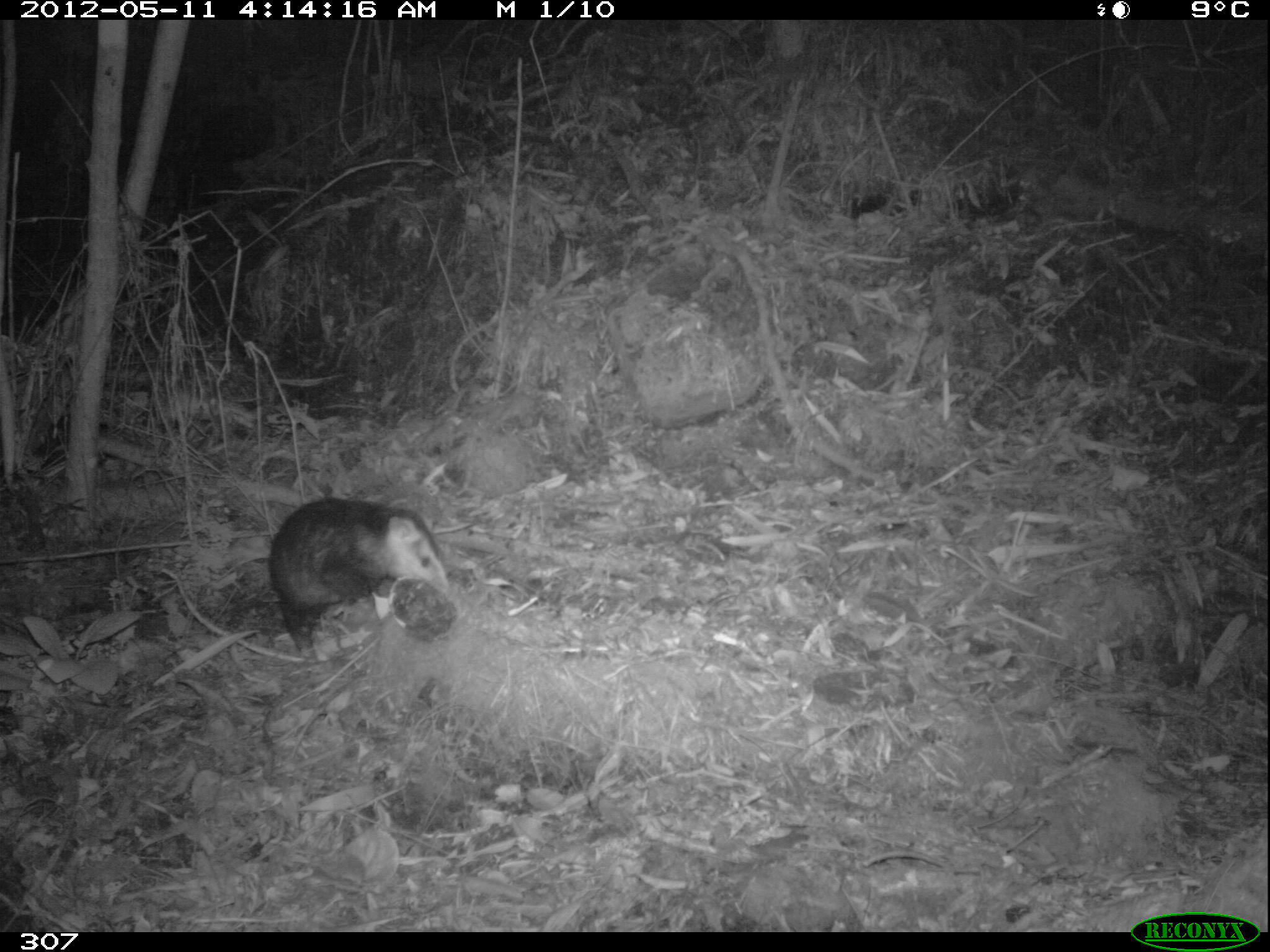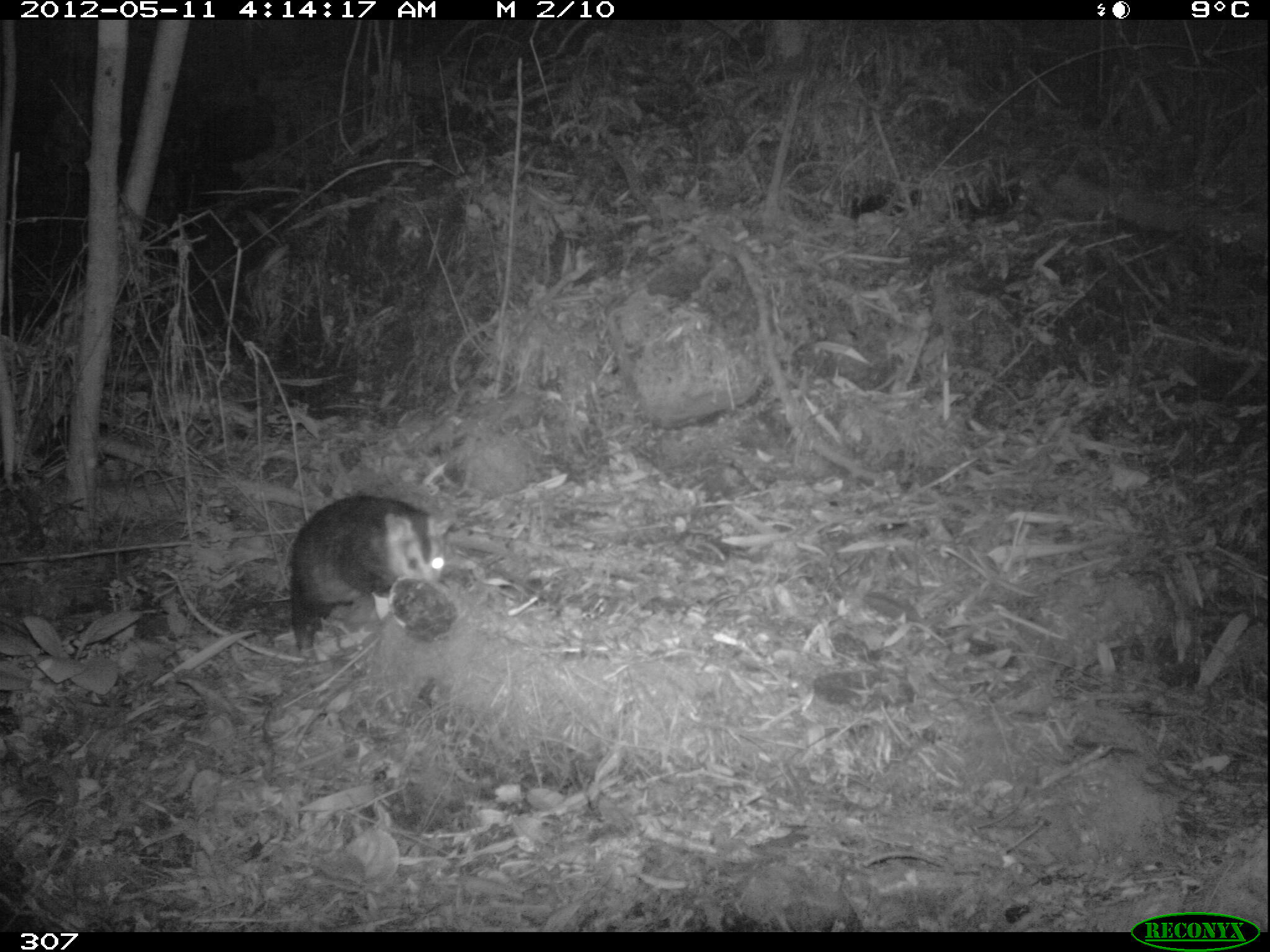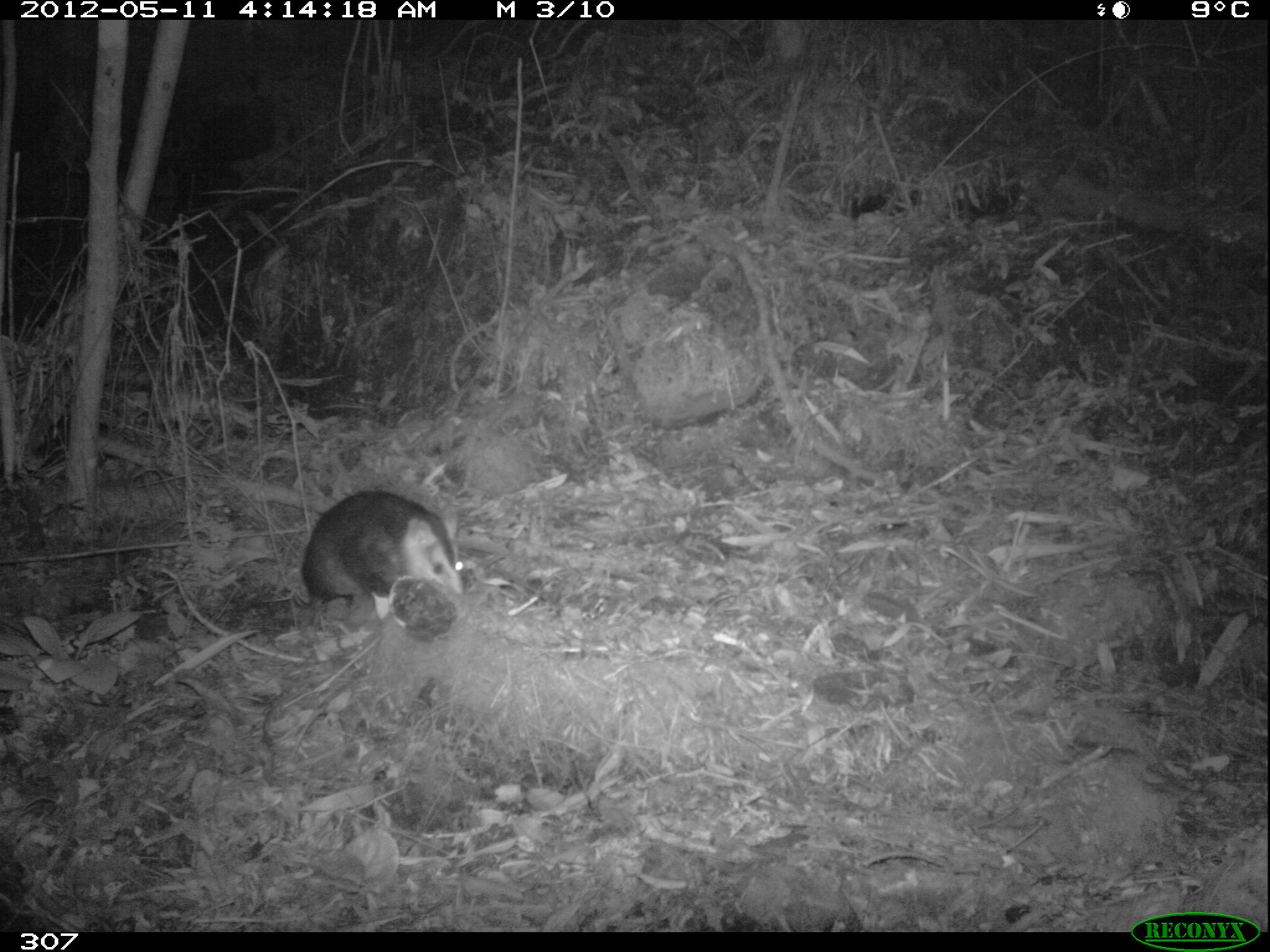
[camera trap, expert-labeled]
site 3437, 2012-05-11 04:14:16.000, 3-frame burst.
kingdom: Animalia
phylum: Chordata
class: Mammalia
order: Didelphimorphia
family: Didelphidae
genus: Didelphis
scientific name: Didelphis pernigra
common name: andean white-eared opossum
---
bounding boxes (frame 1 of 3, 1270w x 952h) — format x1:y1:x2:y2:
didelphis pernigra: 266:495:453:662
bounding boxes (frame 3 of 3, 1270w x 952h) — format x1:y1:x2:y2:
didelphis pernigra: 302:489:463:601